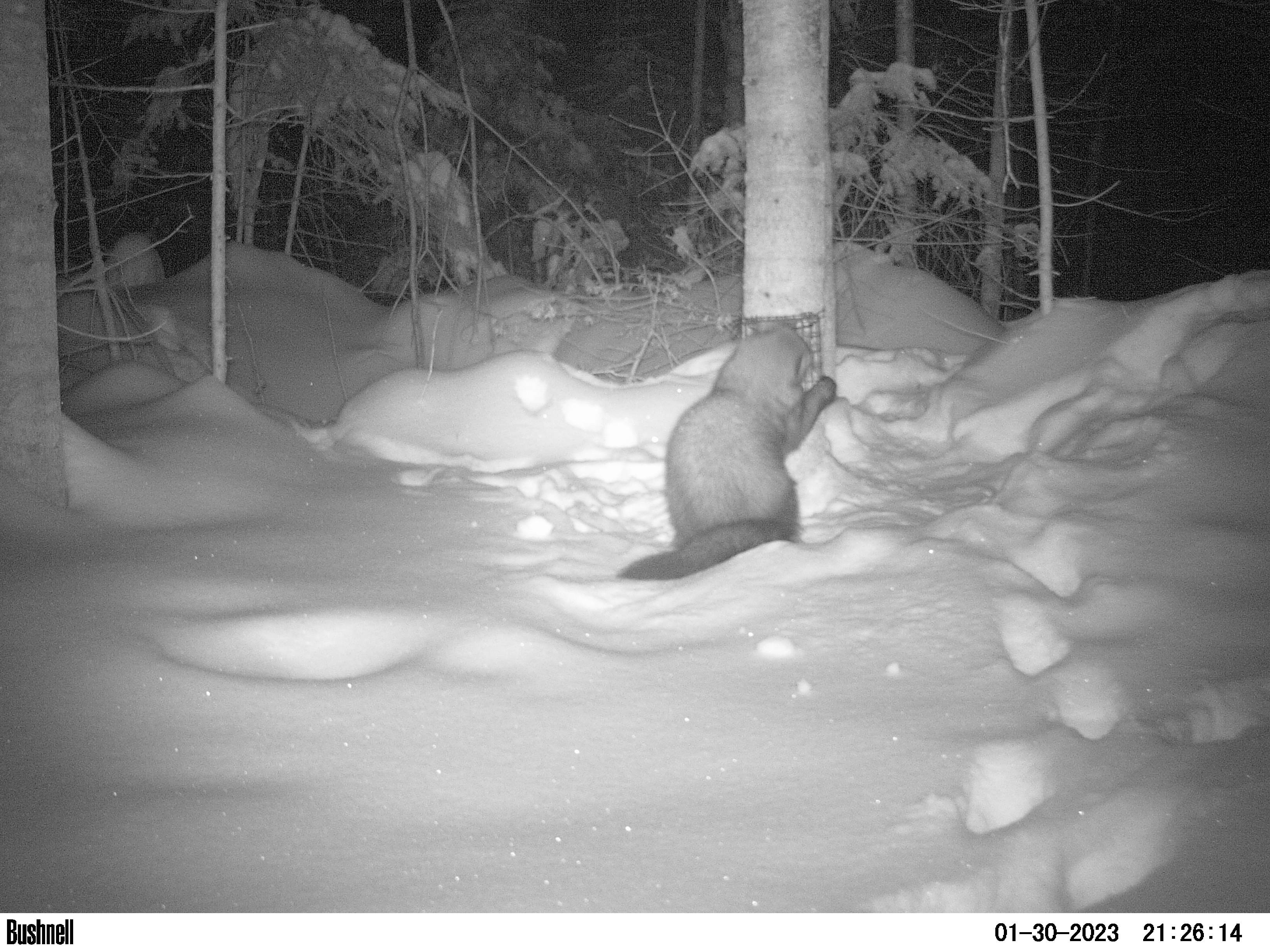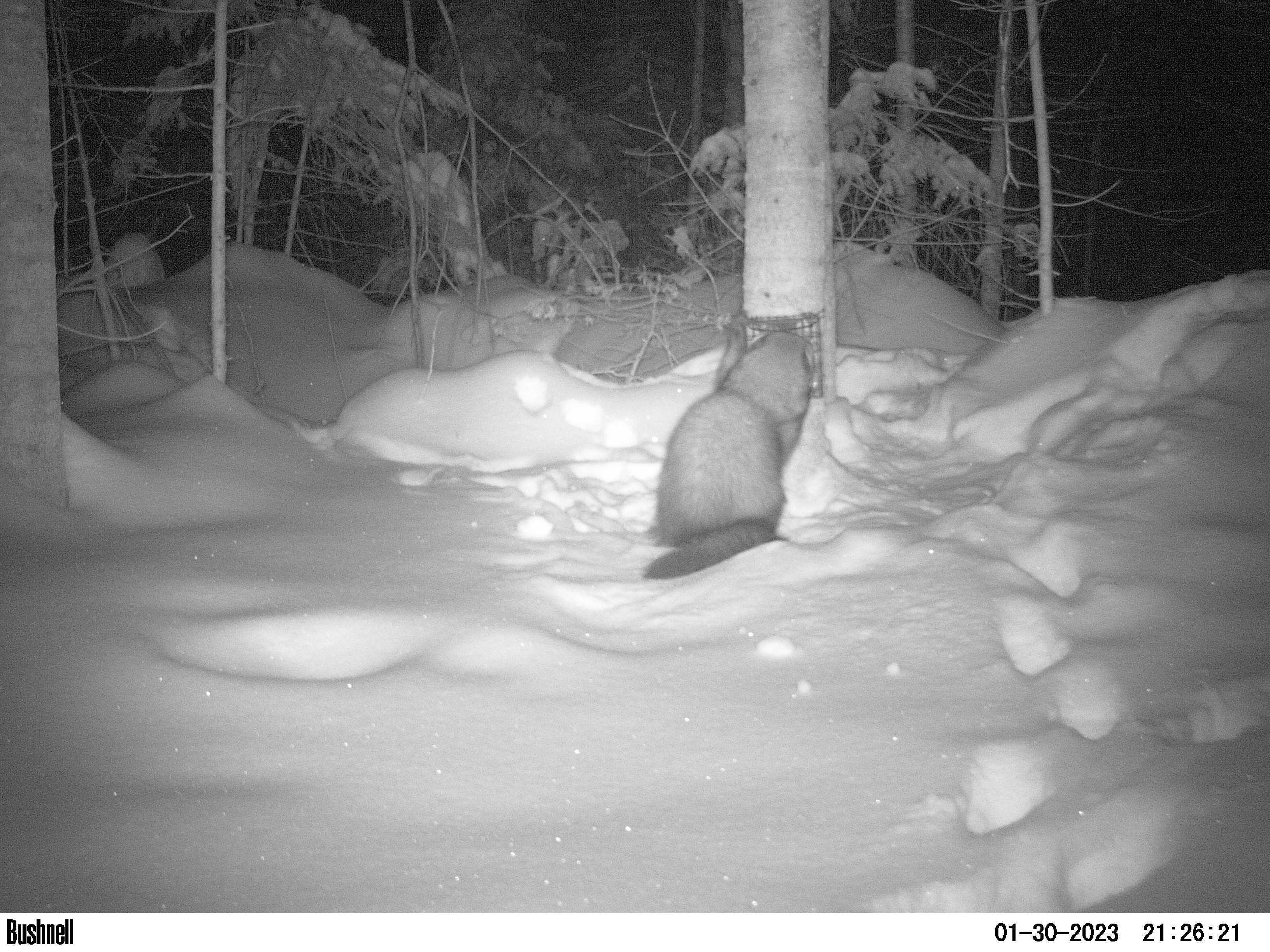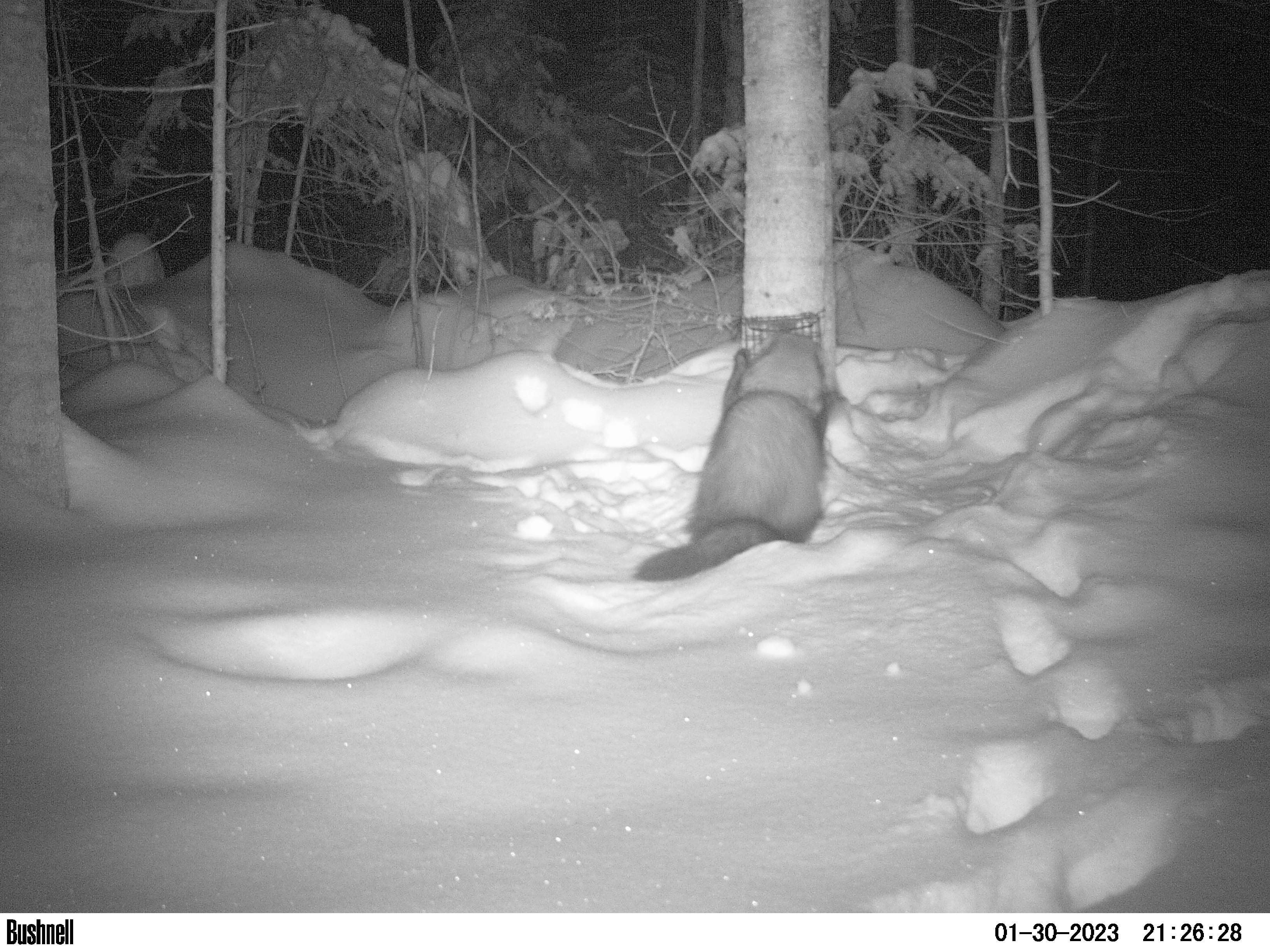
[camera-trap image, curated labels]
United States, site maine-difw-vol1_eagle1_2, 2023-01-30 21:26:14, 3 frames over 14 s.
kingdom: Animalia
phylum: Chordata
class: Mammalia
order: Carnivora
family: Mustelidae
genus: Pekania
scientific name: Pekania pennanti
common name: fisher